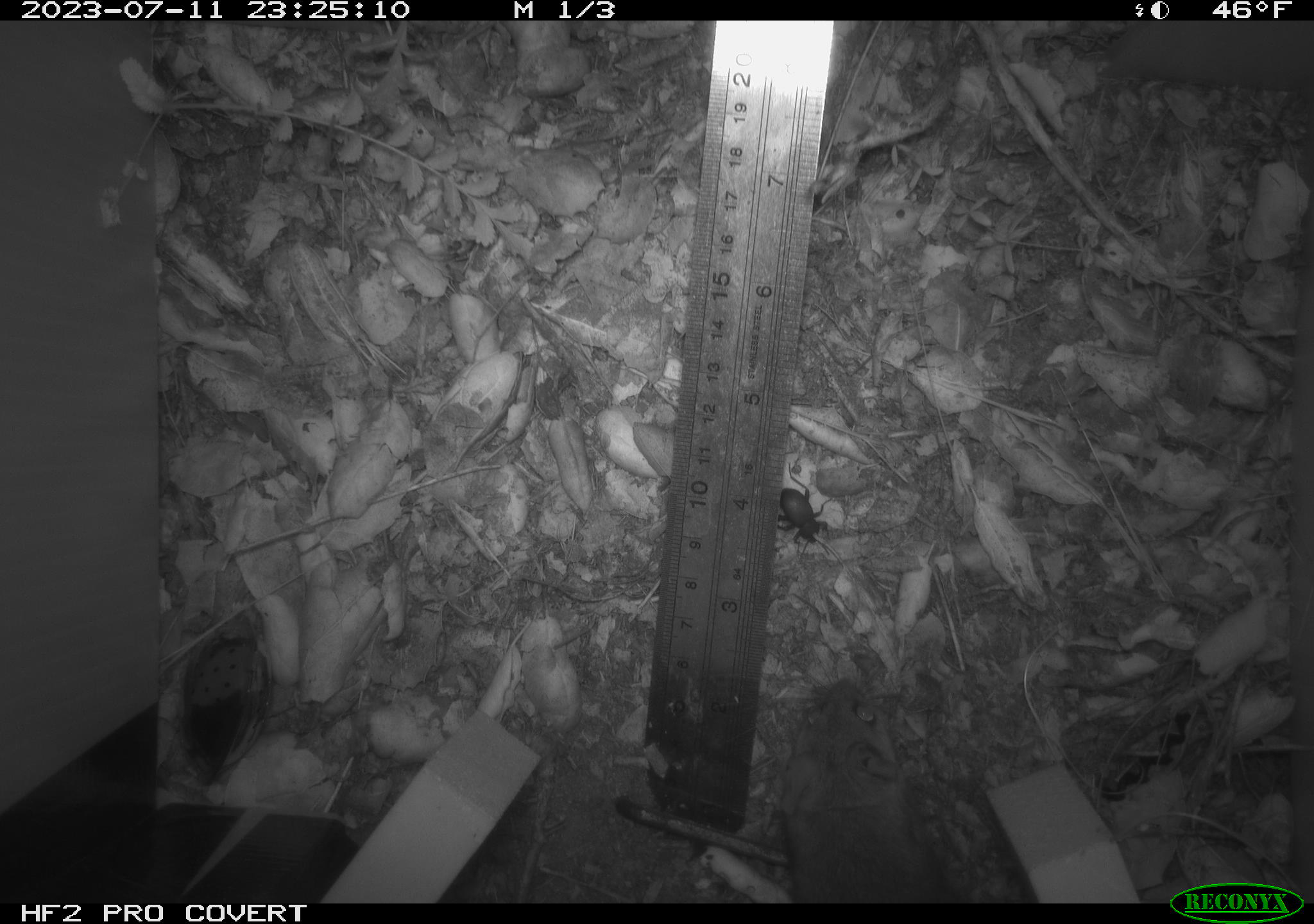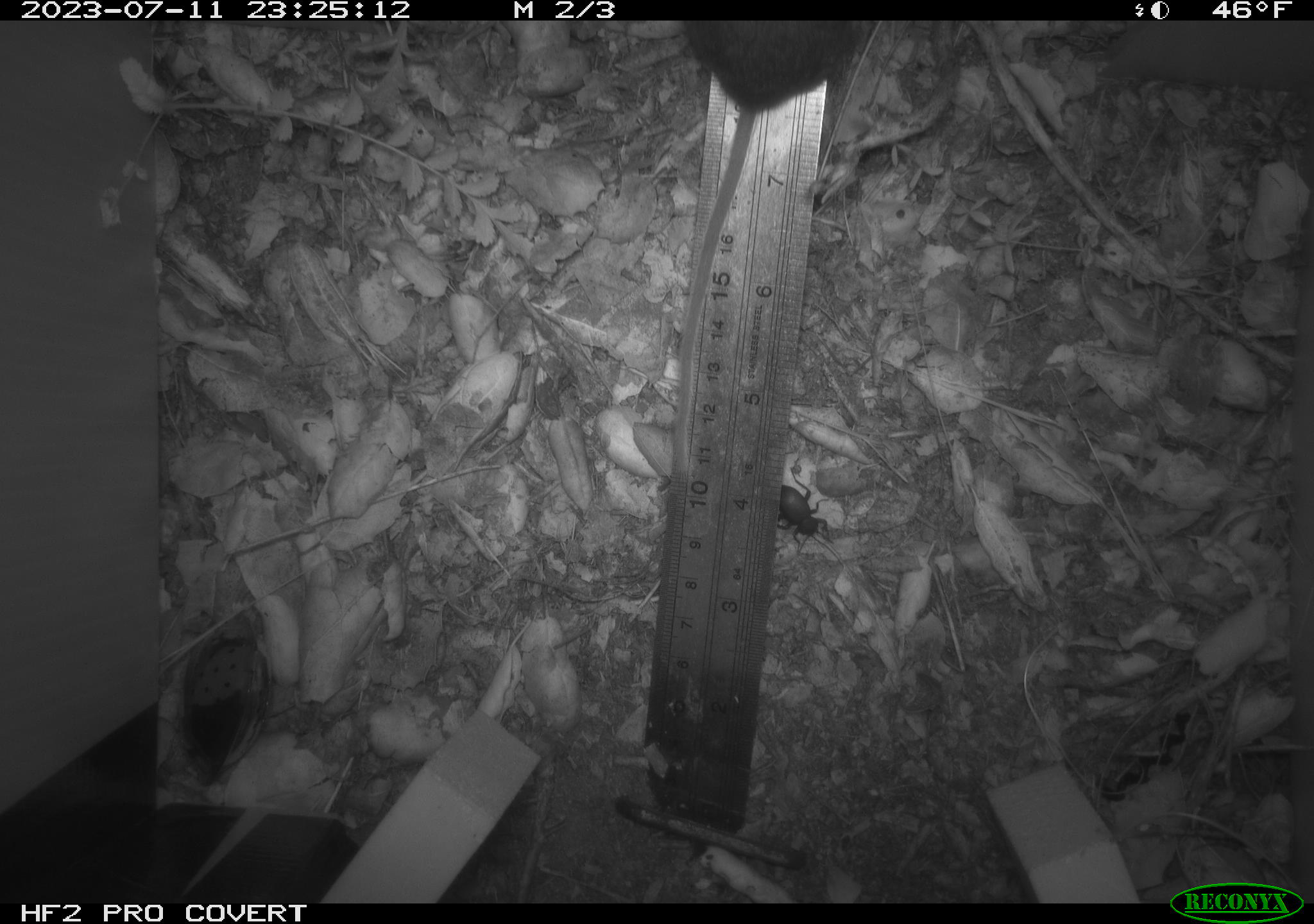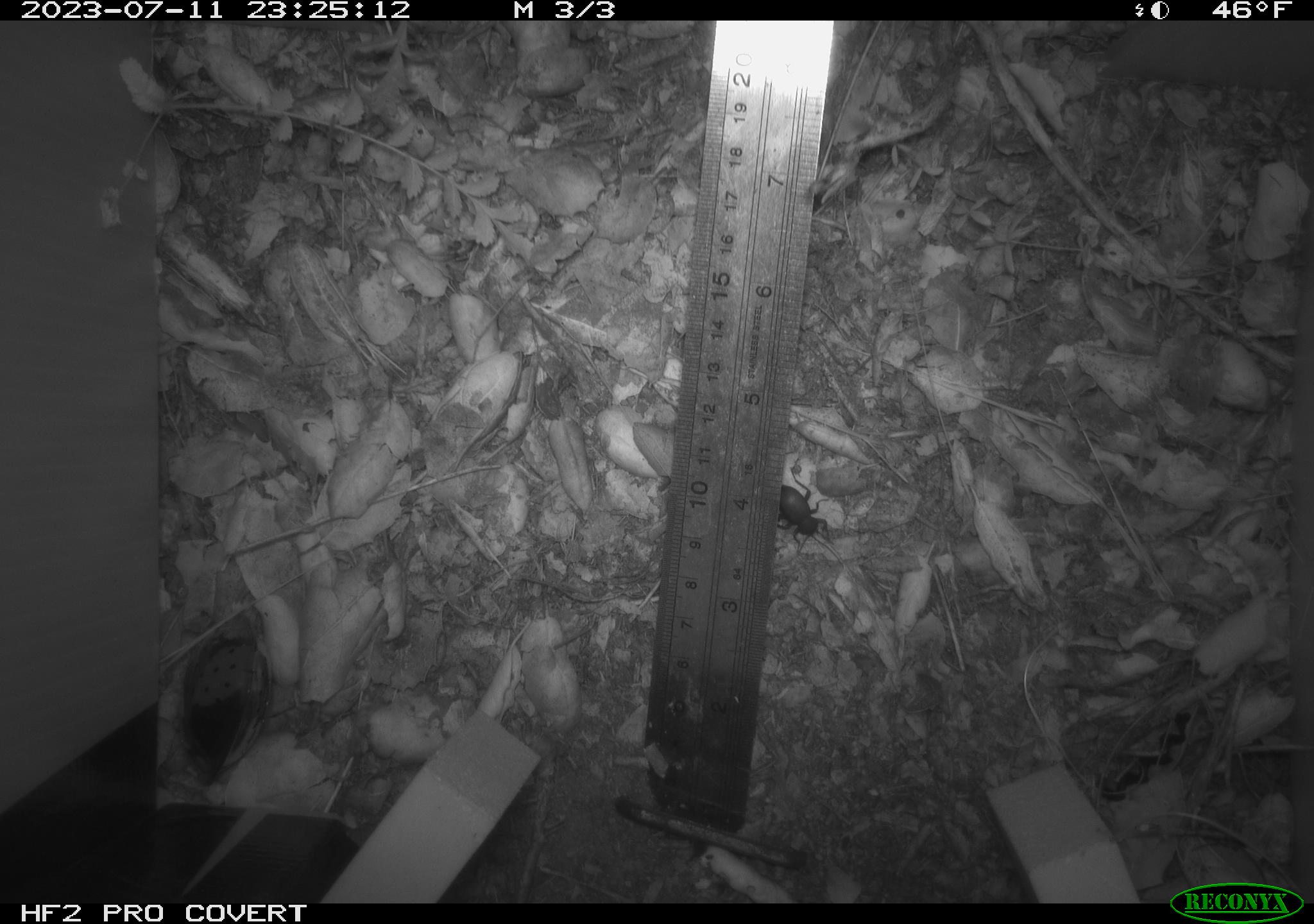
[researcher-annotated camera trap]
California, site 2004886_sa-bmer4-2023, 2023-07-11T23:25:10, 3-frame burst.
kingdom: Animalia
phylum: Arthropoda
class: Insecta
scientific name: Insecta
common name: insect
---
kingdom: Animalia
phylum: Chordata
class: Mammalia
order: Rodentia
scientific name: Rodentia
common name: mouse species